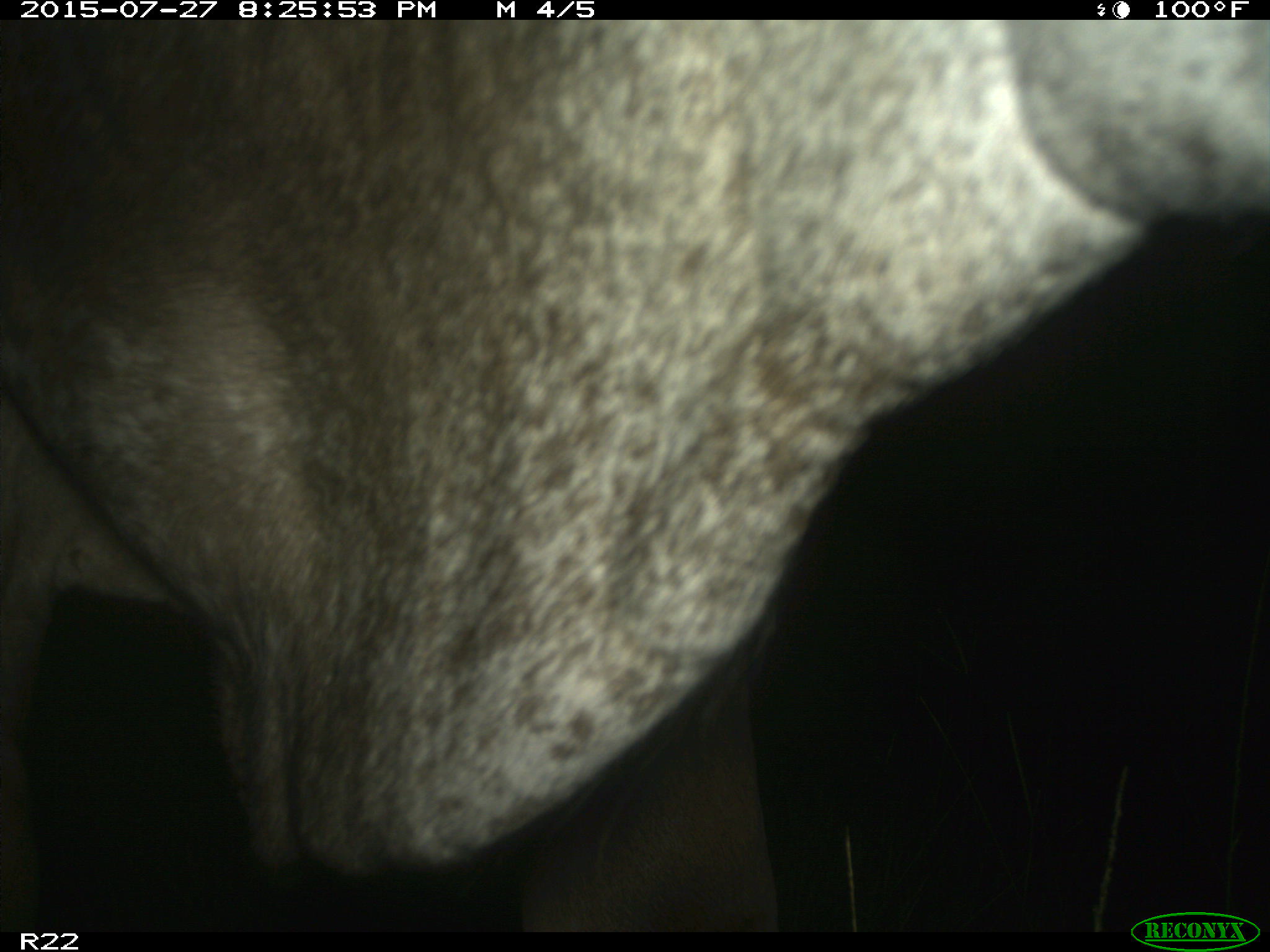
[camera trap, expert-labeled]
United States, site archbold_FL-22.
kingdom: Animalia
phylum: Chordata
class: Mammalia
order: Artiodactyla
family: Bovidae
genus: Bos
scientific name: Bos taurus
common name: domestic cow